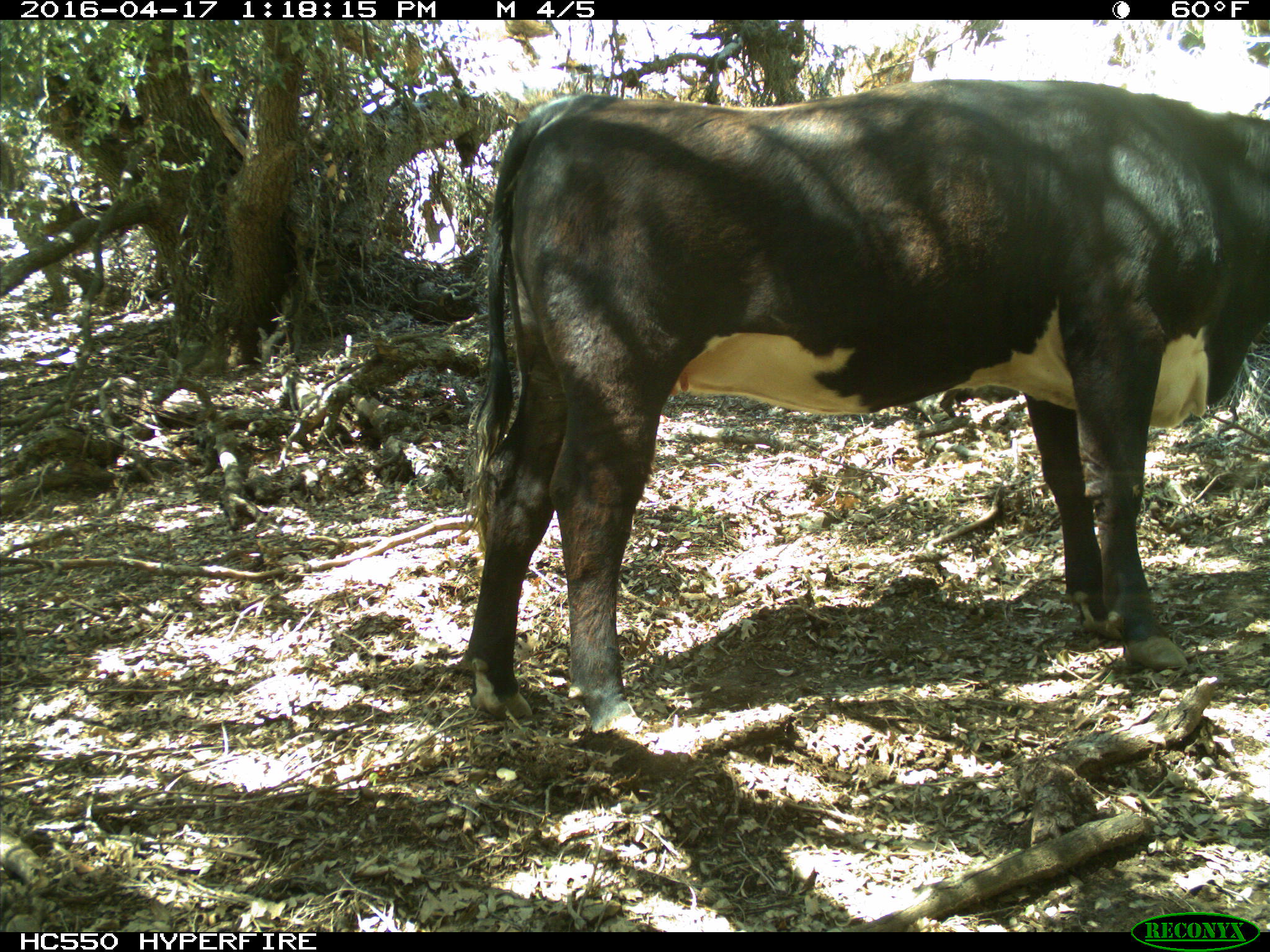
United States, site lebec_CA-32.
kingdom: Animalia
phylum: Chordata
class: Mammalia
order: Artiodactyla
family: Bovidae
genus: Bos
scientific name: Bos taurus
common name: domestic cow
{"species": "Bos taurus (domestic cow)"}